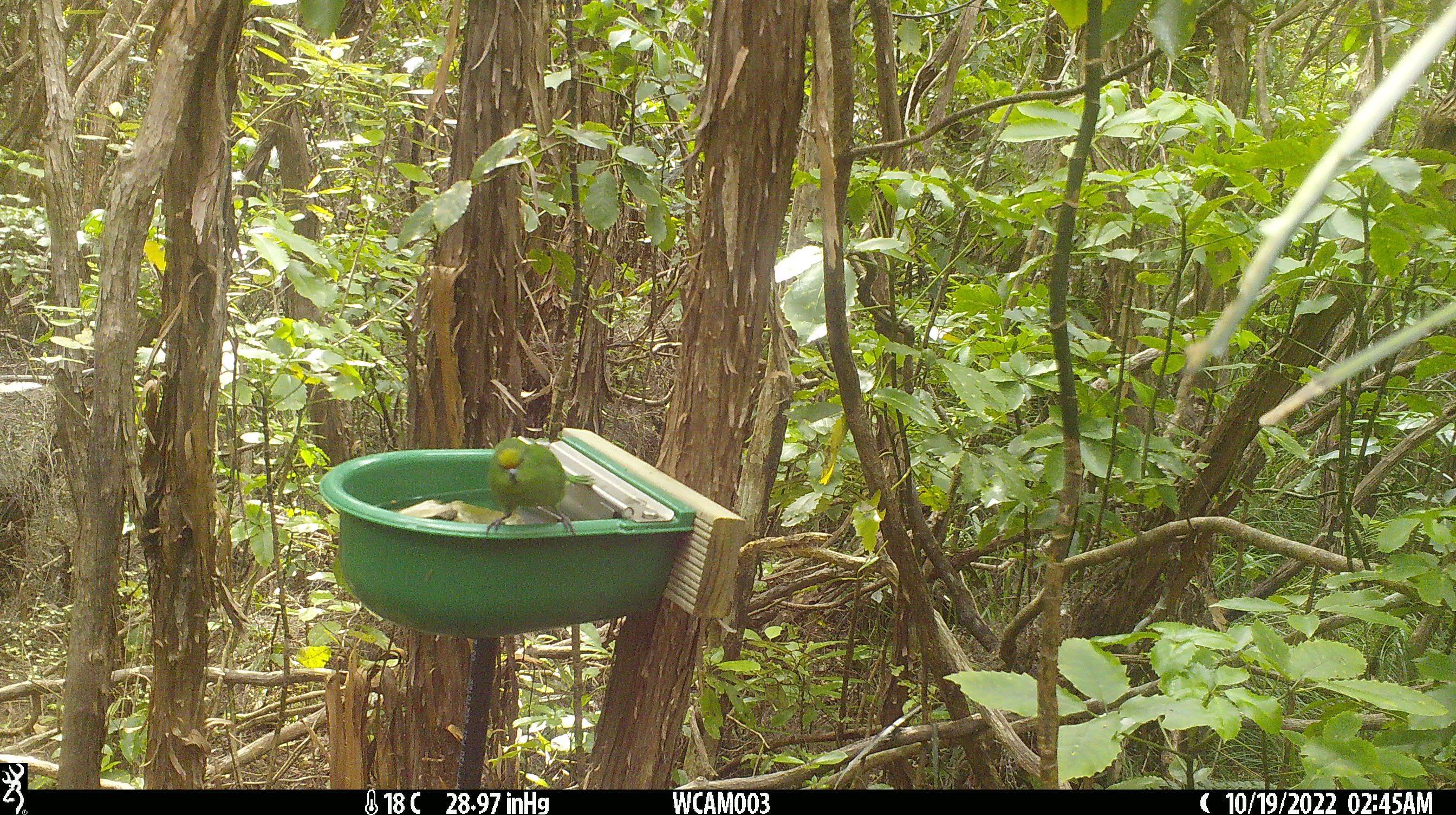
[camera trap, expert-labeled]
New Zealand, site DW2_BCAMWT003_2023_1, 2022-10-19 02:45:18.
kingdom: Animalia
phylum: Chordata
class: Aves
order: Psittaciformes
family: Psittaculidae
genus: Cyanoramphus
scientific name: Cyanoramphus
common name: parakeet